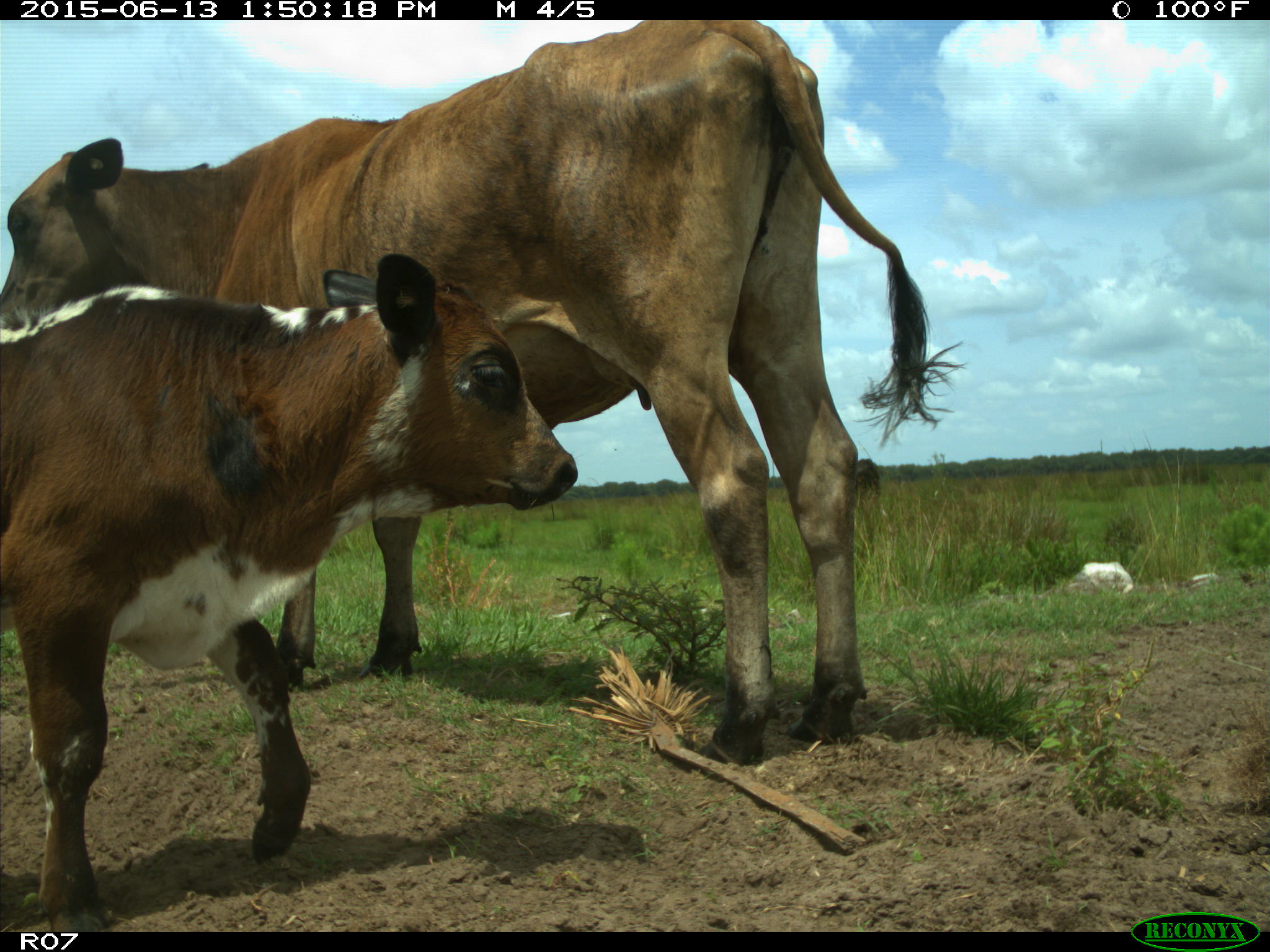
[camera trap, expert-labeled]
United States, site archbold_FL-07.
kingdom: Animalia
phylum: Chordata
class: Mammalia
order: Artiodactyla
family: Bovidae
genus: Bos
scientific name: Bos taurus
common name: domestic cow